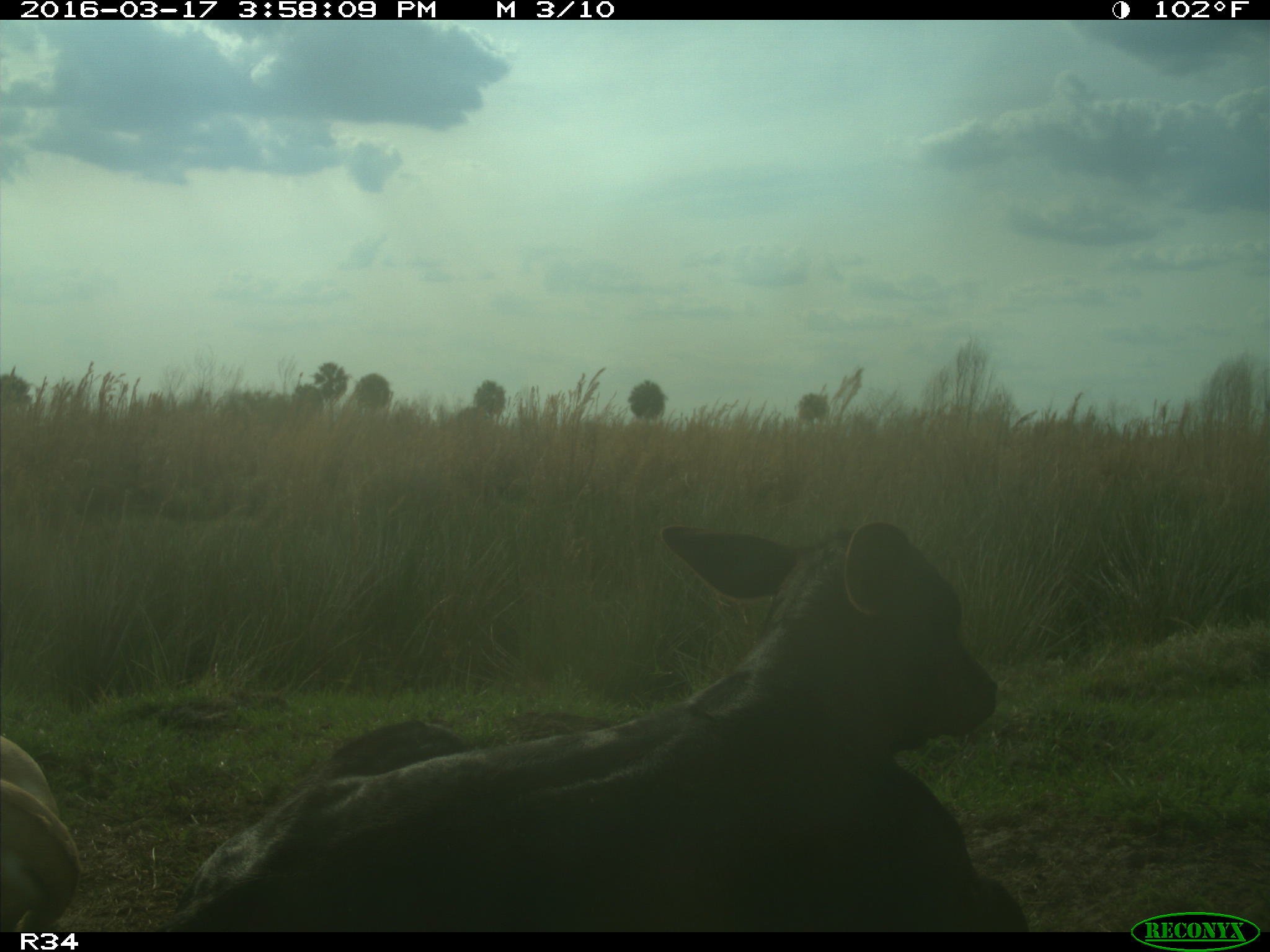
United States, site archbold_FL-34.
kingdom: Animalia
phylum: Chordata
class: Mammalia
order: Artiodactyla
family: Bovidae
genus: Bos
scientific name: Bos taurus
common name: domestic cow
Bos taurus (domestic cow).